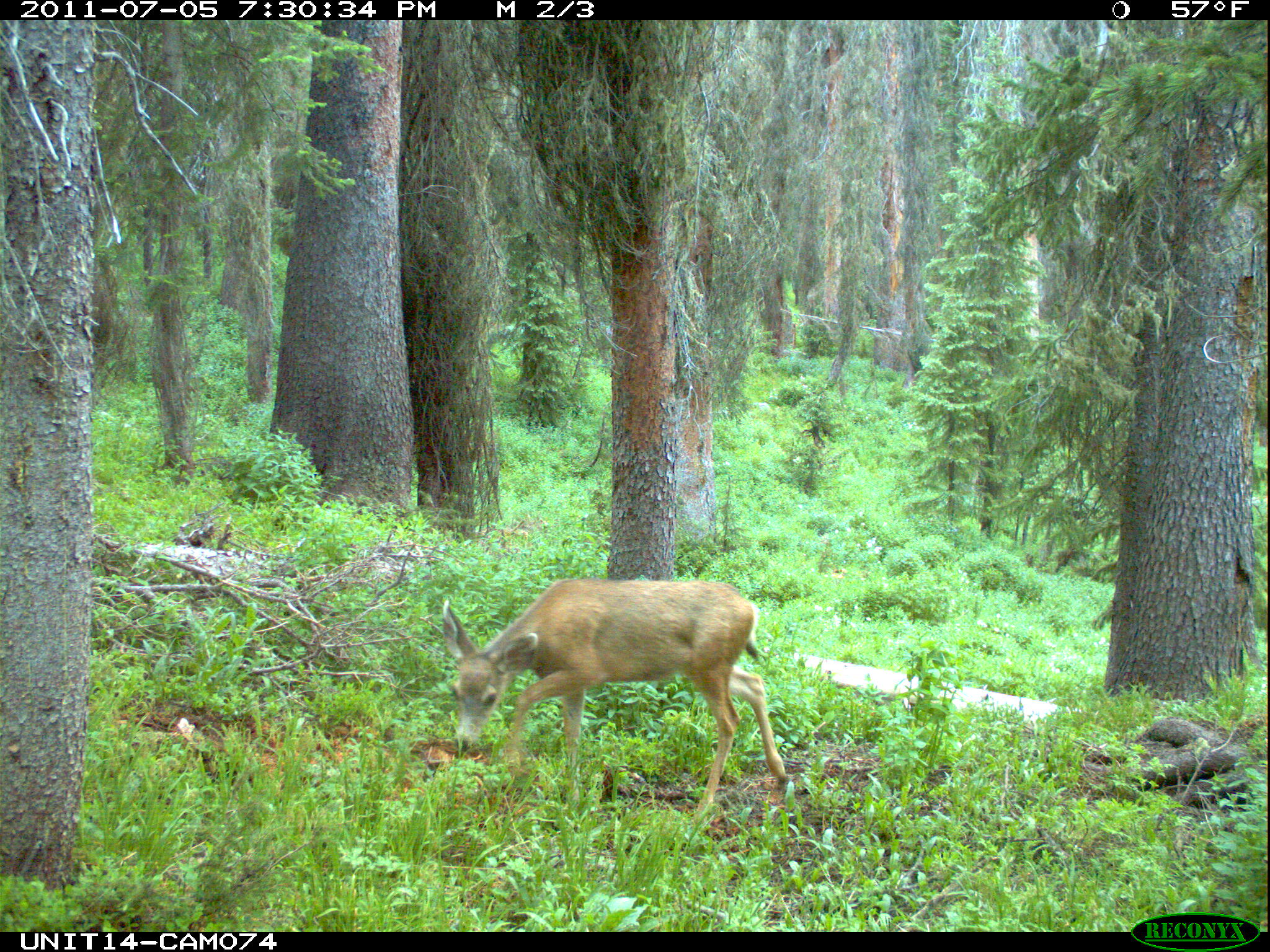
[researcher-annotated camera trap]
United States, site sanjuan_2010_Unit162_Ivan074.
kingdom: Animalia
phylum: Chordata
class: Mammalia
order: Artiodactyla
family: Cervidae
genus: Odocoileus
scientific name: Odocoileus hemionus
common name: mule deer